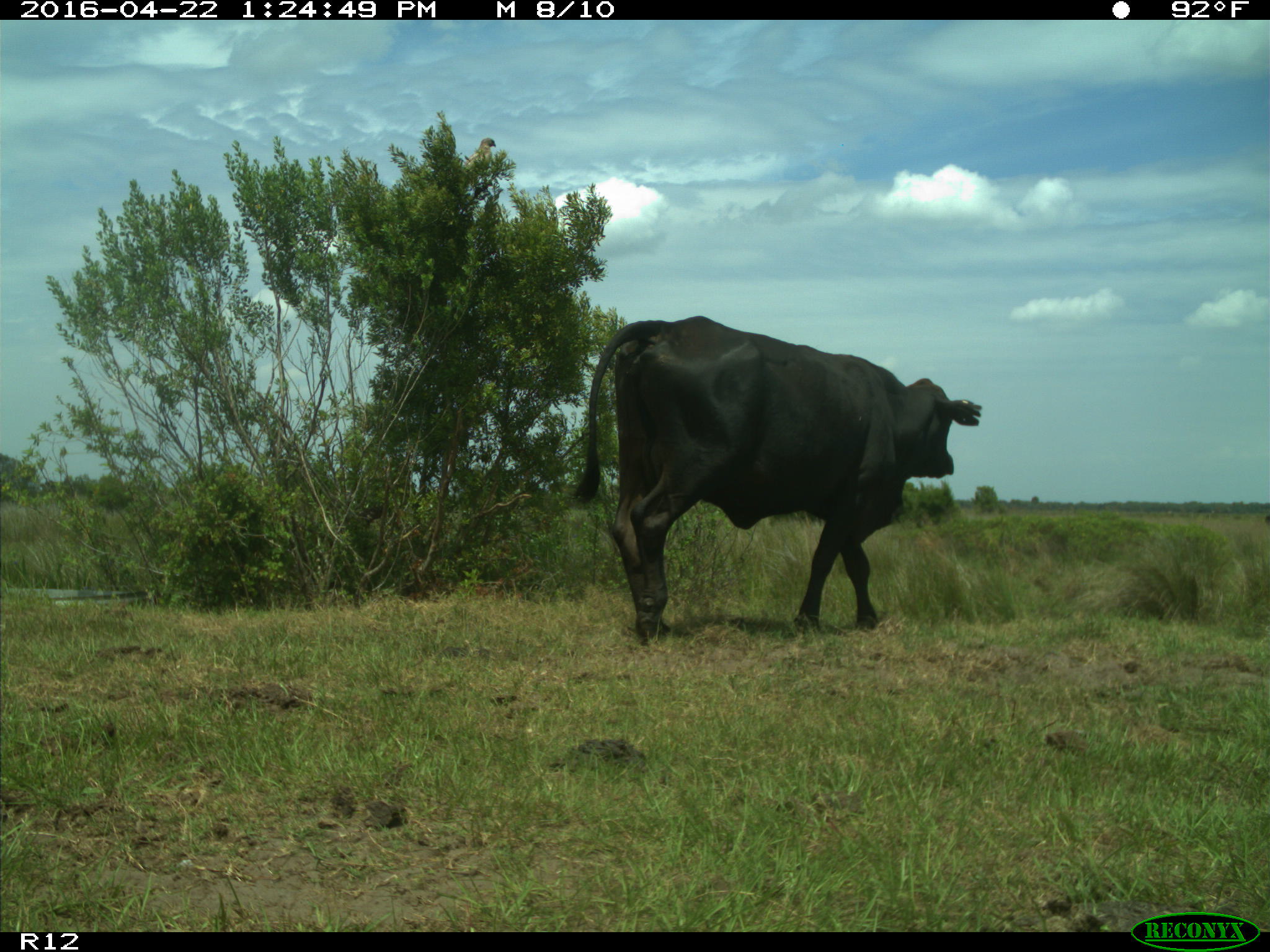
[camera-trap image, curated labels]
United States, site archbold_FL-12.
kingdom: Animalia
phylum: Chordata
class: Mammalia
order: Artiodactyla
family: Bovidae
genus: Bos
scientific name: Bos taurus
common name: domestic cow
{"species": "Bos taurus (domestic cow)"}